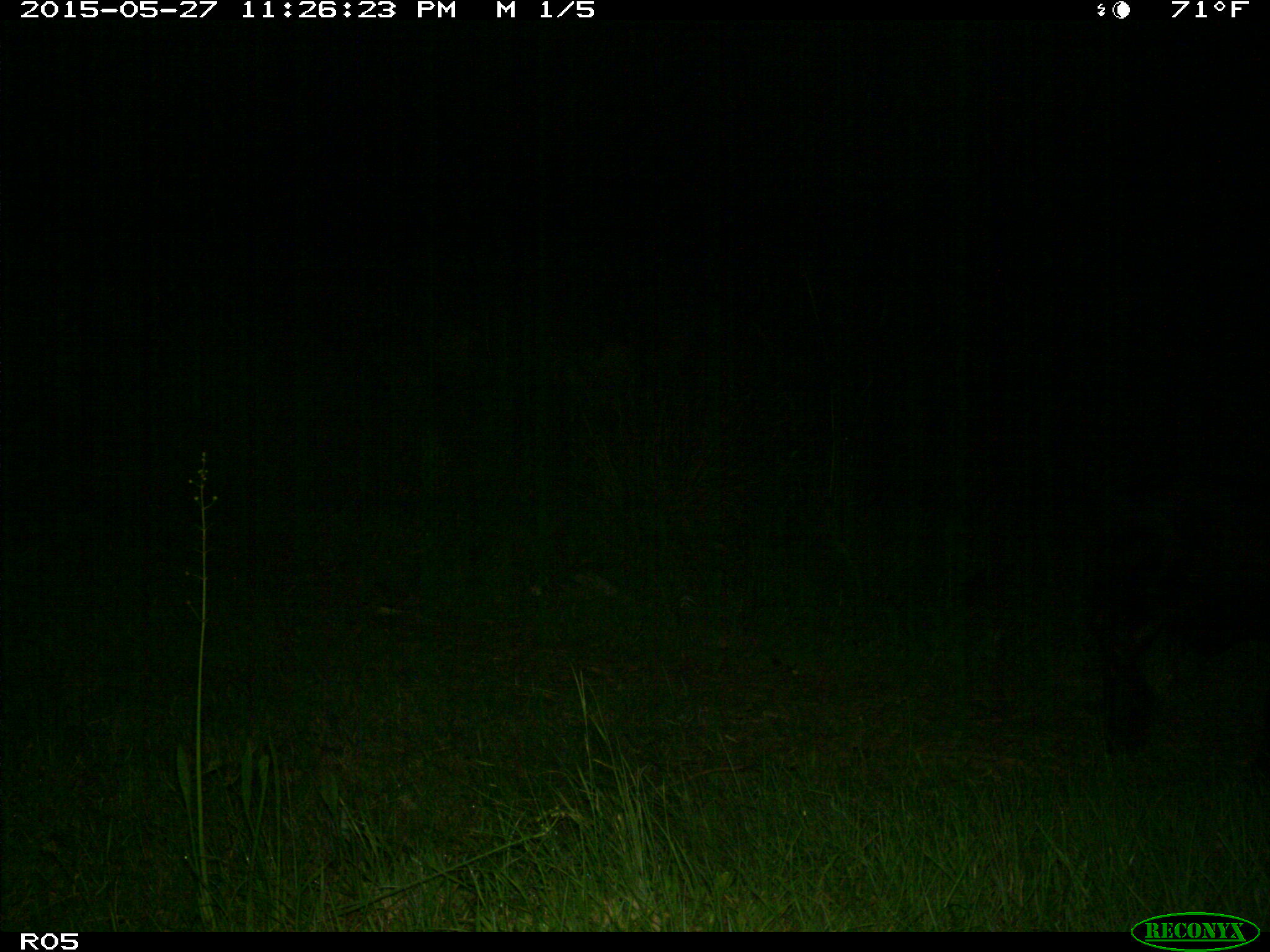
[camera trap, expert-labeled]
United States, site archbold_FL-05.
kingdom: Animalia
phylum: Chordata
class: Mammalia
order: Artiodactyla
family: Bovidae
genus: Bos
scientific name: Bos taurus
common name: domestic cow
Bos taurus (domestic cow).